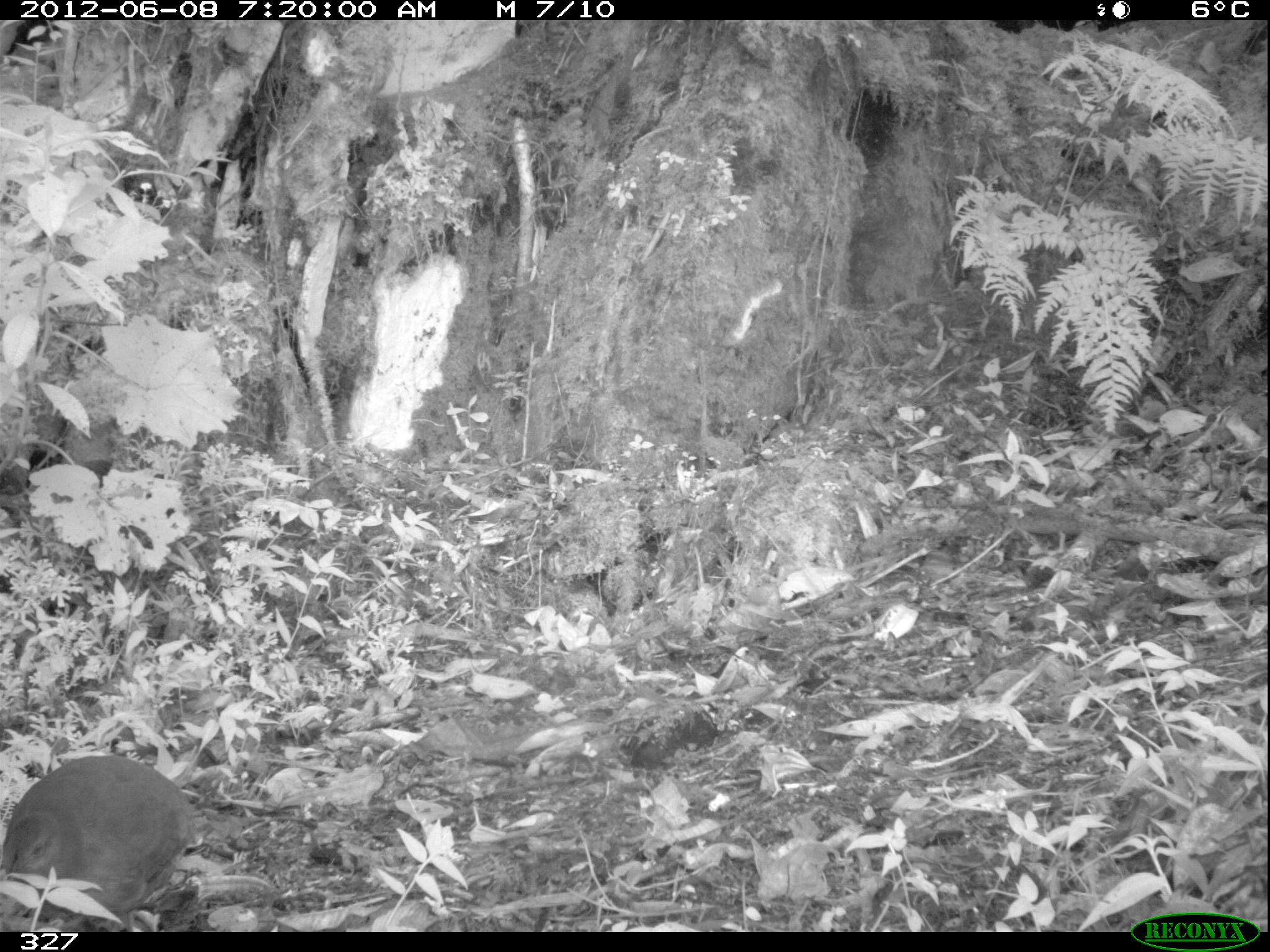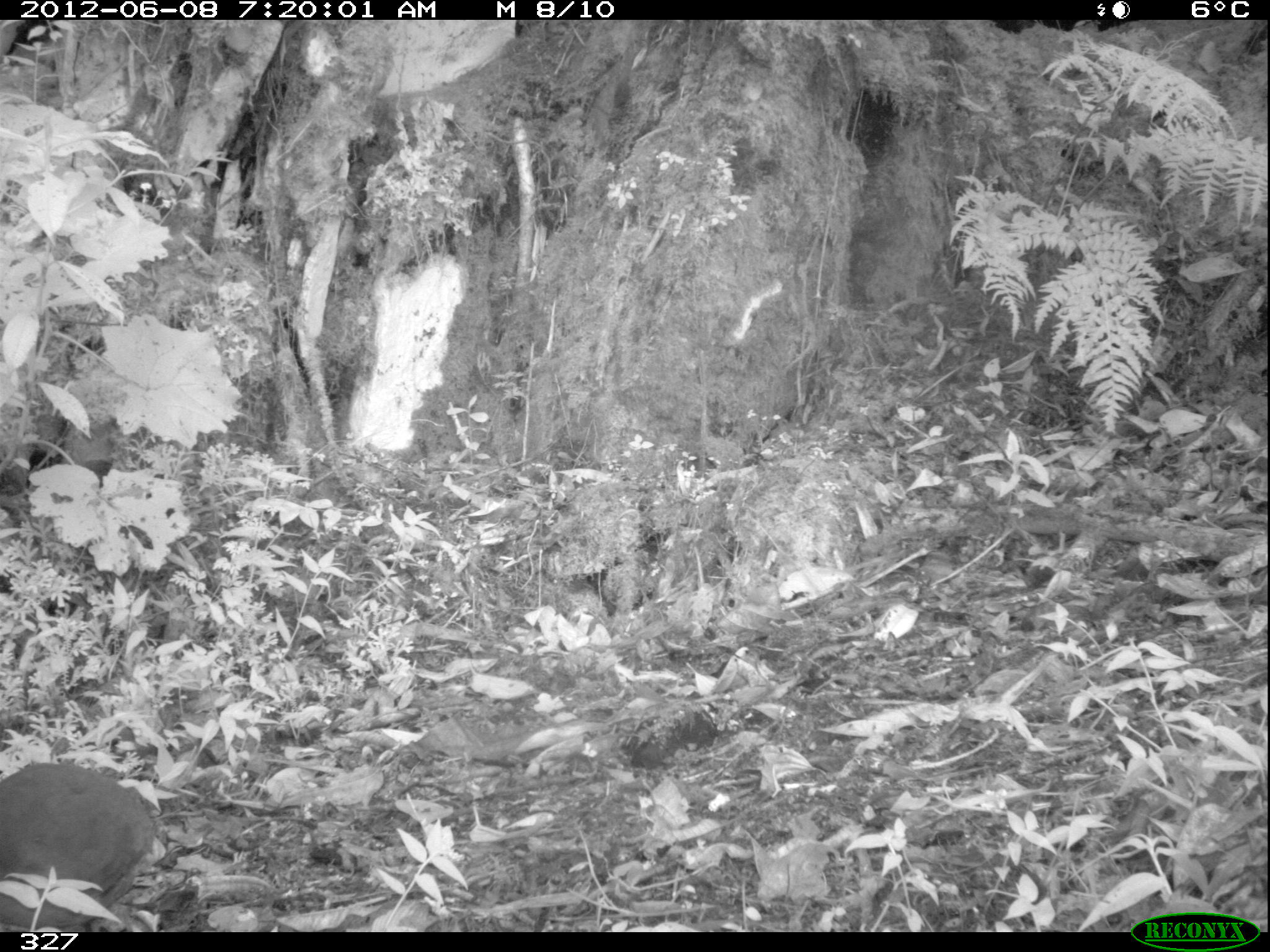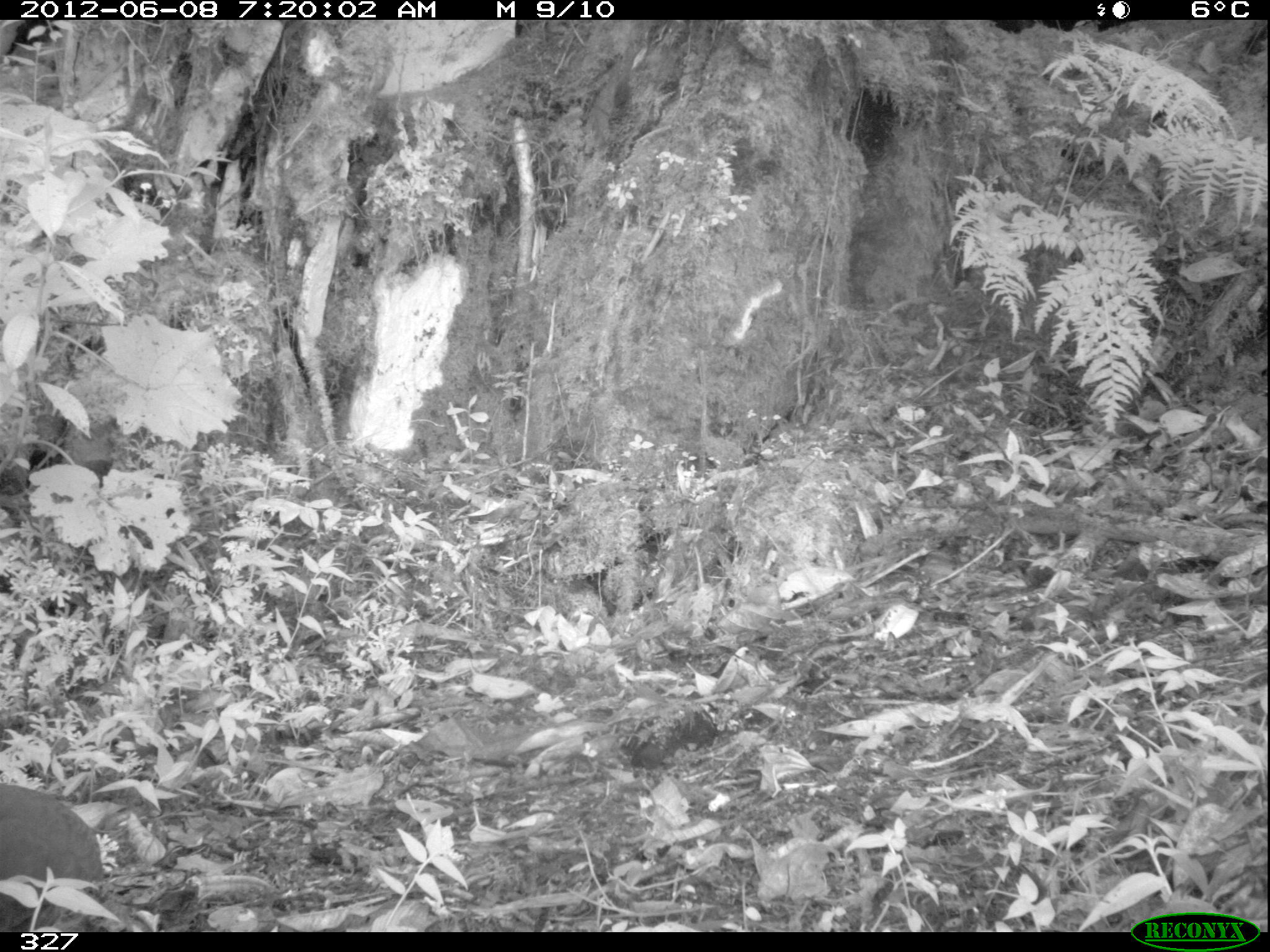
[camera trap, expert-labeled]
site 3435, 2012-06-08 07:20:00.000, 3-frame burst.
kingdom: Animalia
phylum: Chordata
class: Aves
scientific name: Aves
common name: bird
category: unknown bird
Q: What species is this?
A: Unknown bird (bird) (Aves).